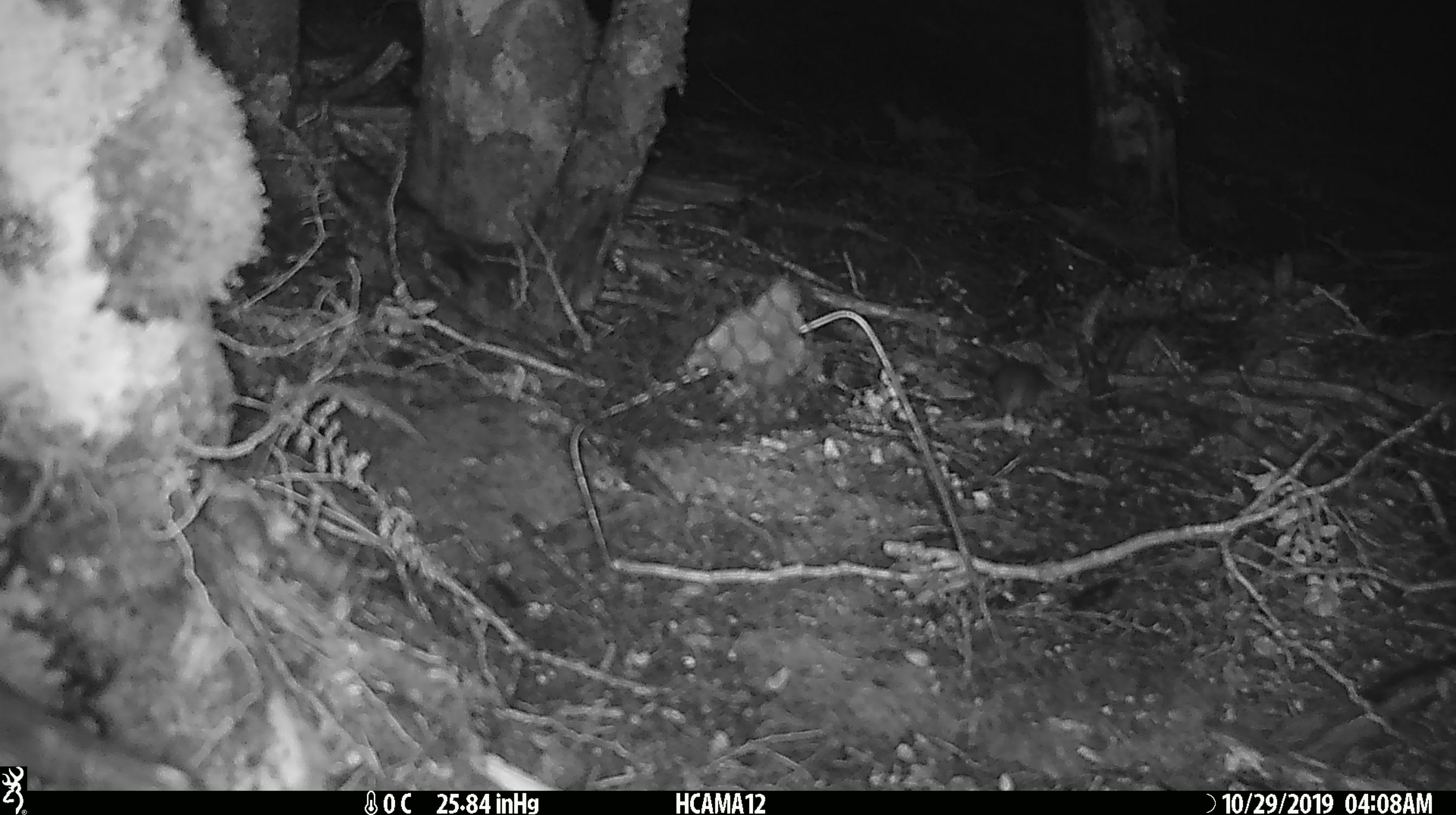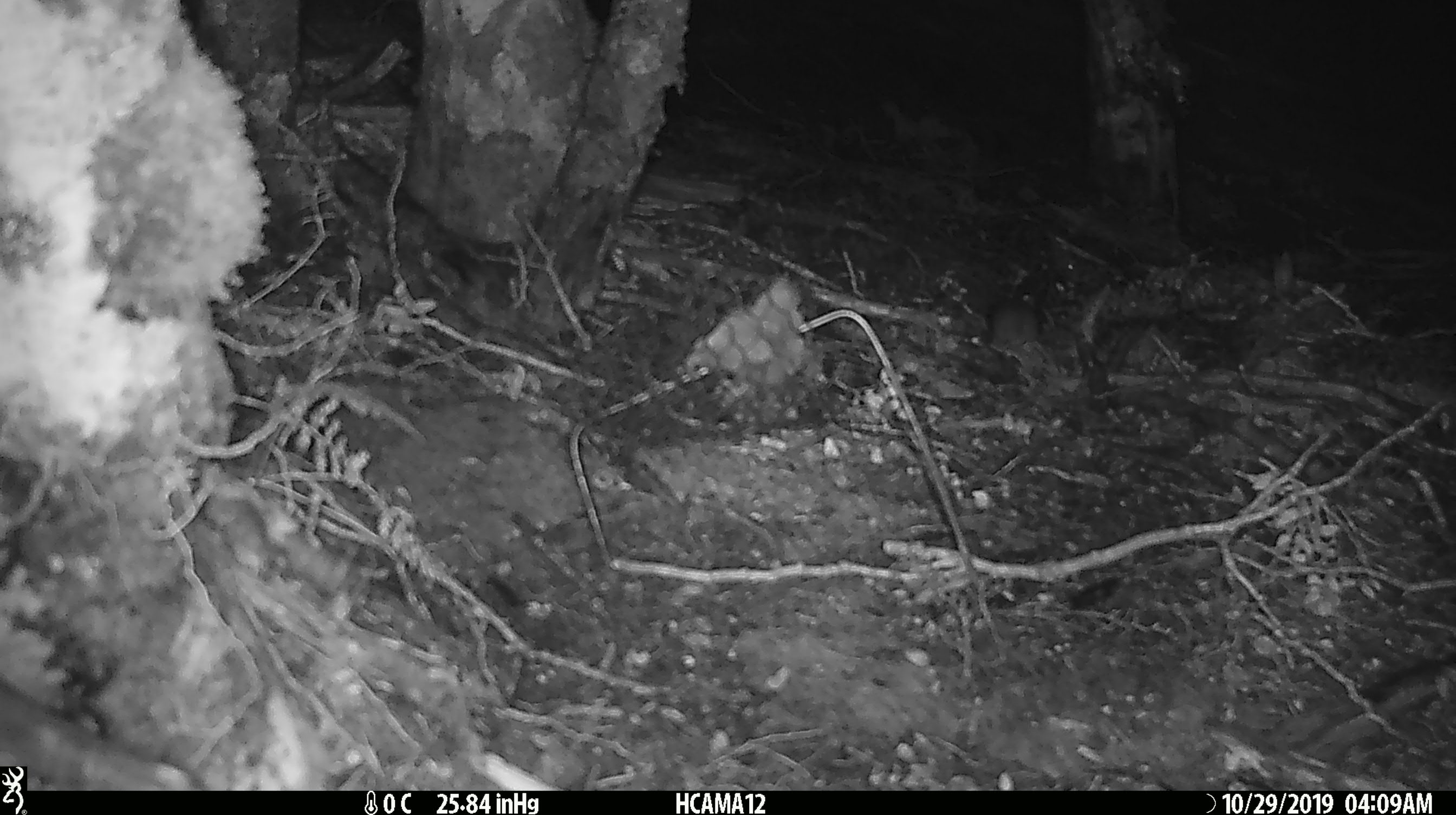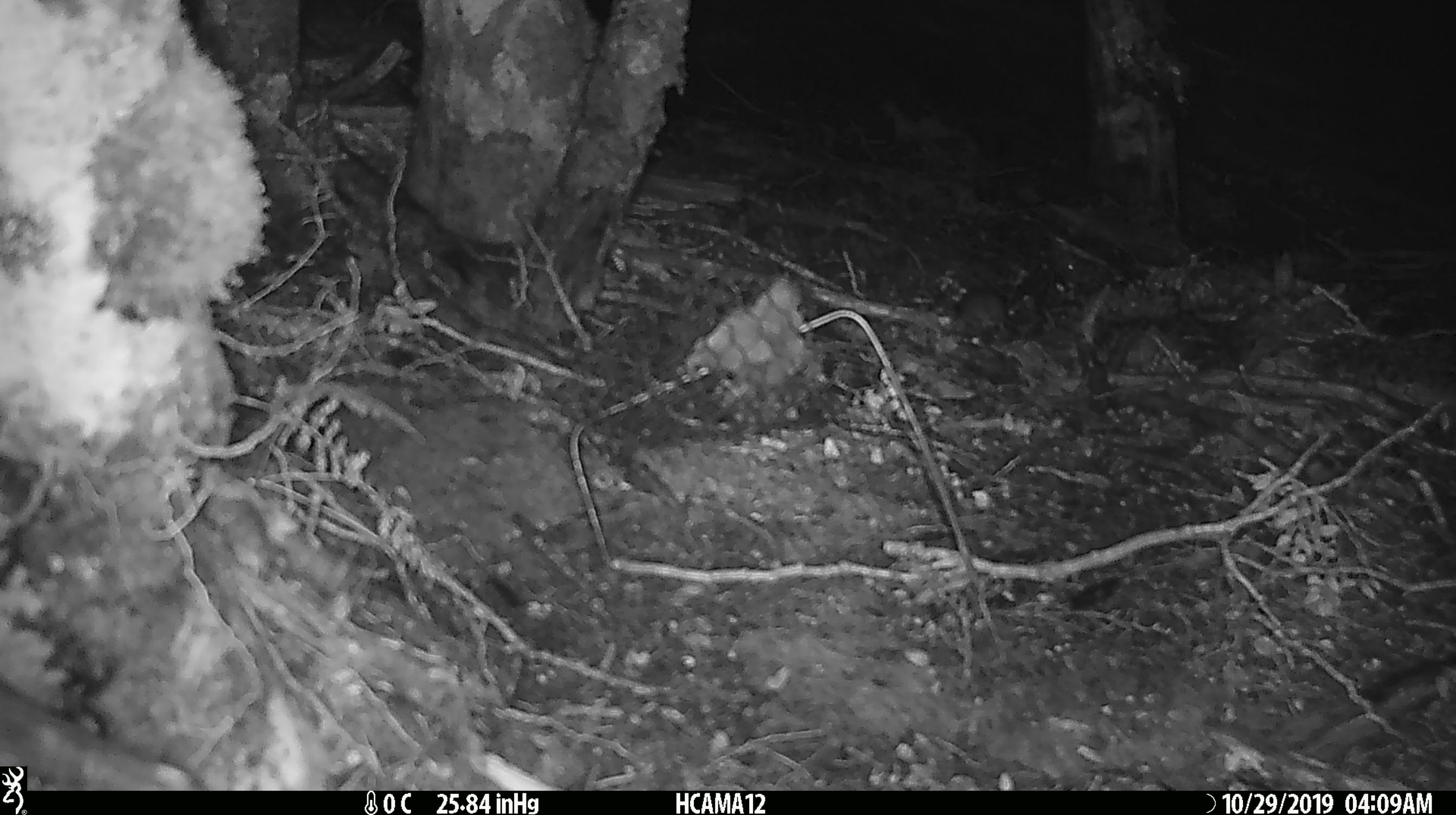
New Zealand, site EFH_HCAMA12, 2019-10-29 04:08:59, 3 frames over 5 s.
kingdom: Animalia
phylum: Chordata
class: Mammalia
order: Rodentia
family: Muridae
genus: Mus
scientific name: Mus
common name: mouse